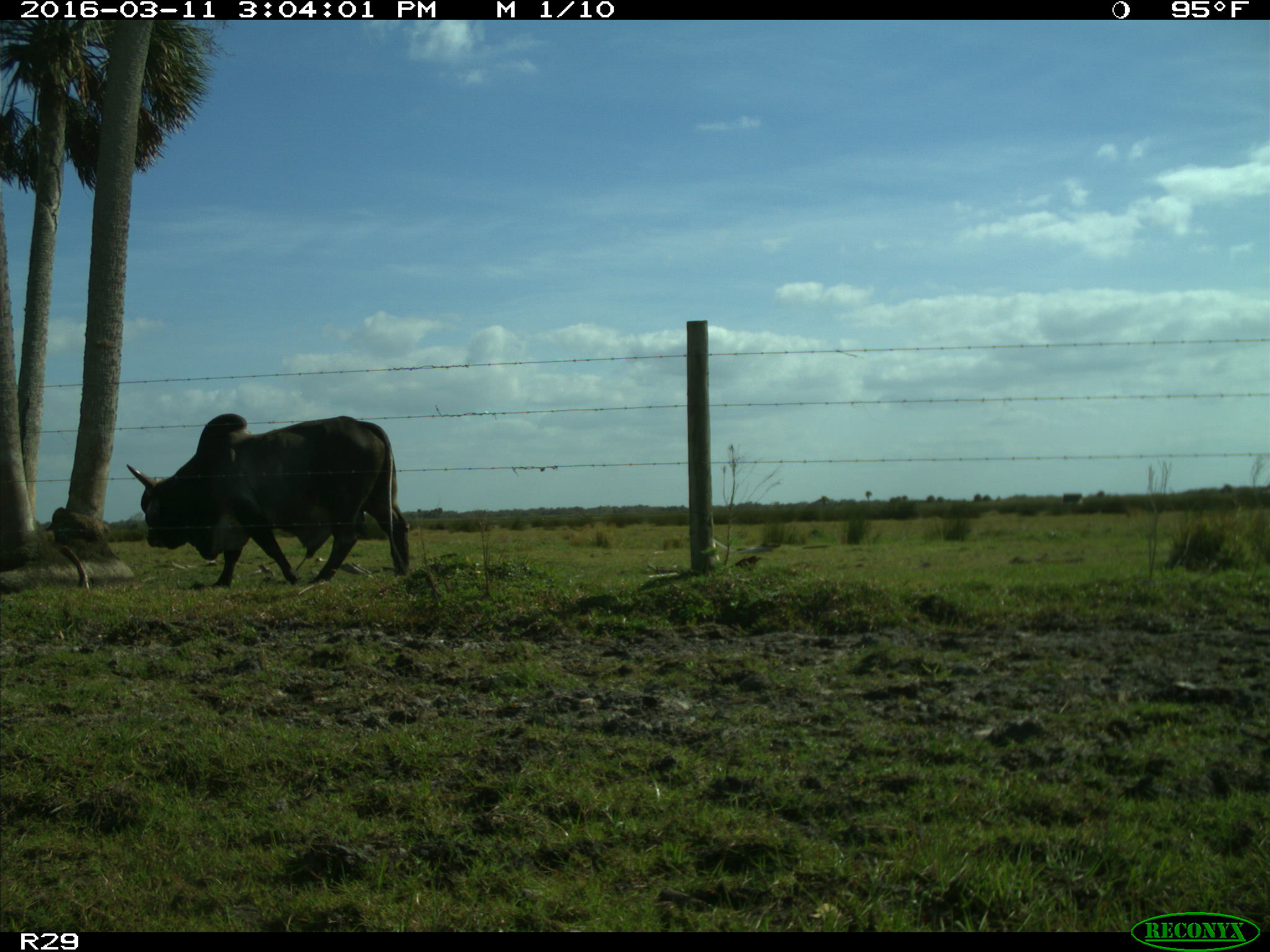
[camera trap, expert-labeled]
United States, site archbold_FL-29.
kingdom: Animalia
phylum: Chordata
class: Mammalia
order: Artiodactyla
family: Bovidae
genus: Bos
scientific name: Bos taurus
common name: domestic cow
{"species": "Bos taurus (domestic cow)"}